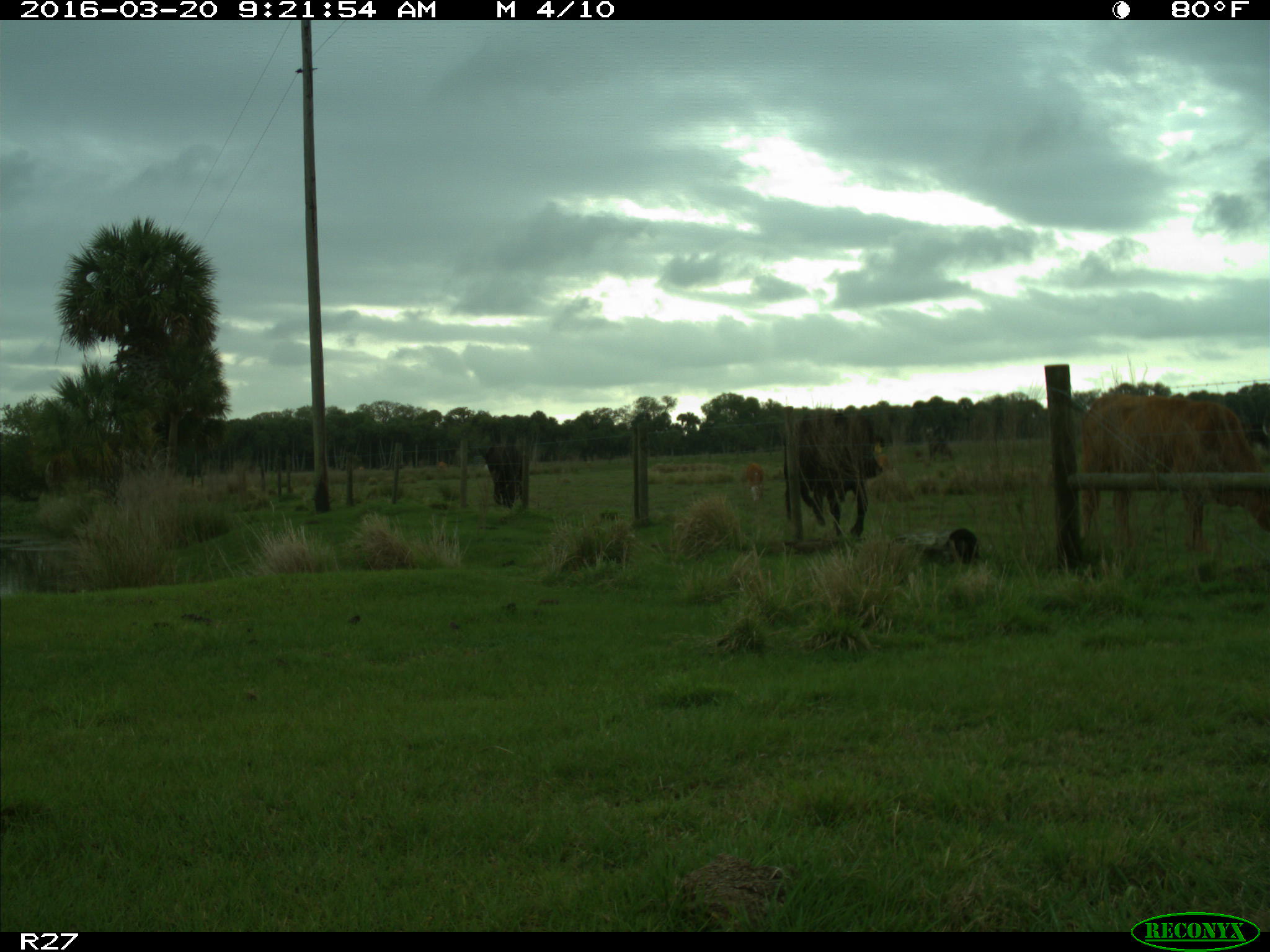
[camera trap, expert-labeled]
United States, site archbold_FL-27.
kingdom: Animalia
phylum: Chordata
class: Mammalia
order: Artiodactyla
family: Bovidae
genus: Bos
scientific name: Bos taurus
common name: domestic cow